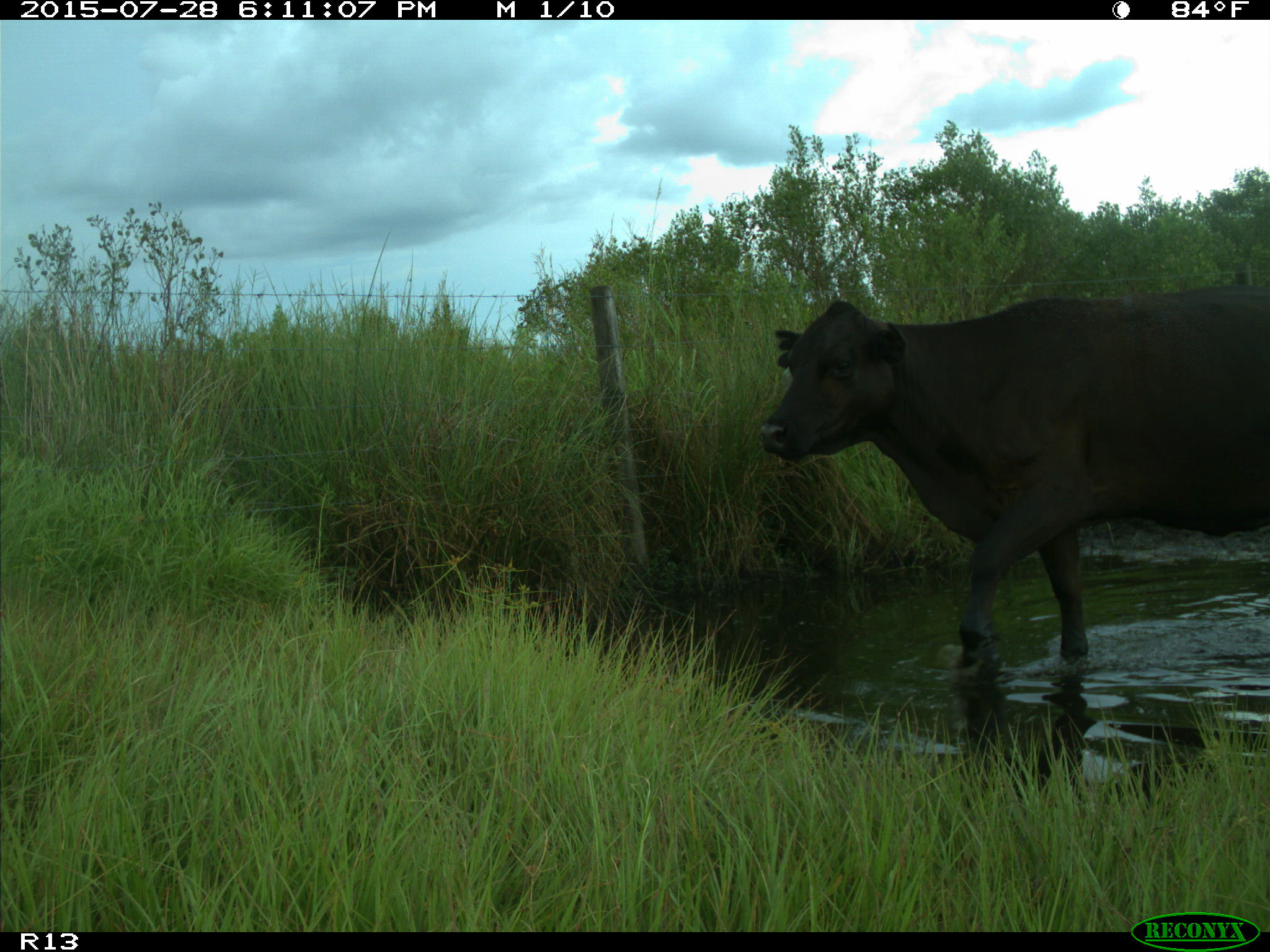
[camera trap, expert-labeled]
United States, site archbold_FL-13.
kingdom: Animalia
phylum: Chordata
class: Mammalia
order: Artiodactyla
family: Bovidae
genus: Bos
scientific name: Bos taurus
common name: domestic cow